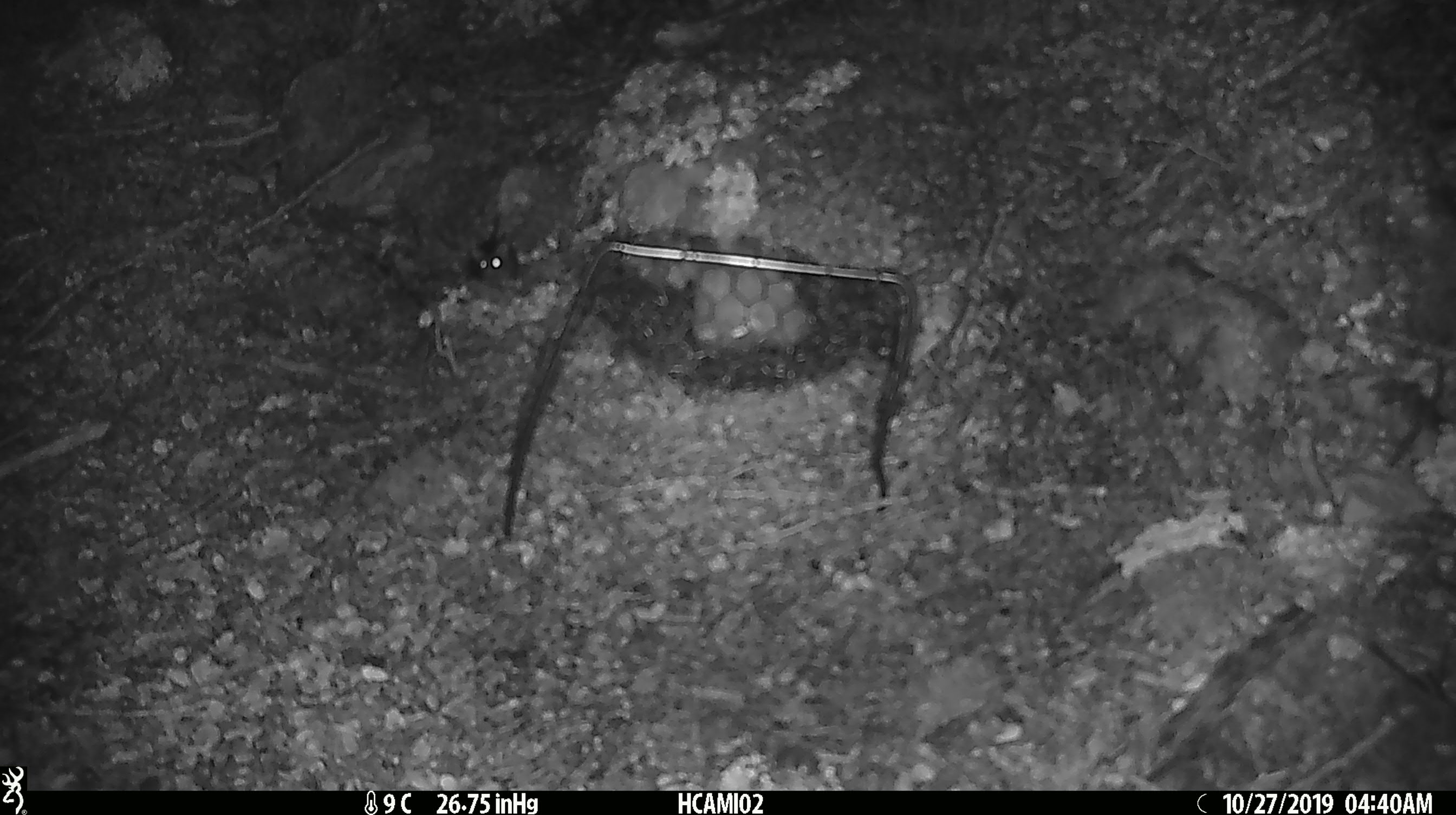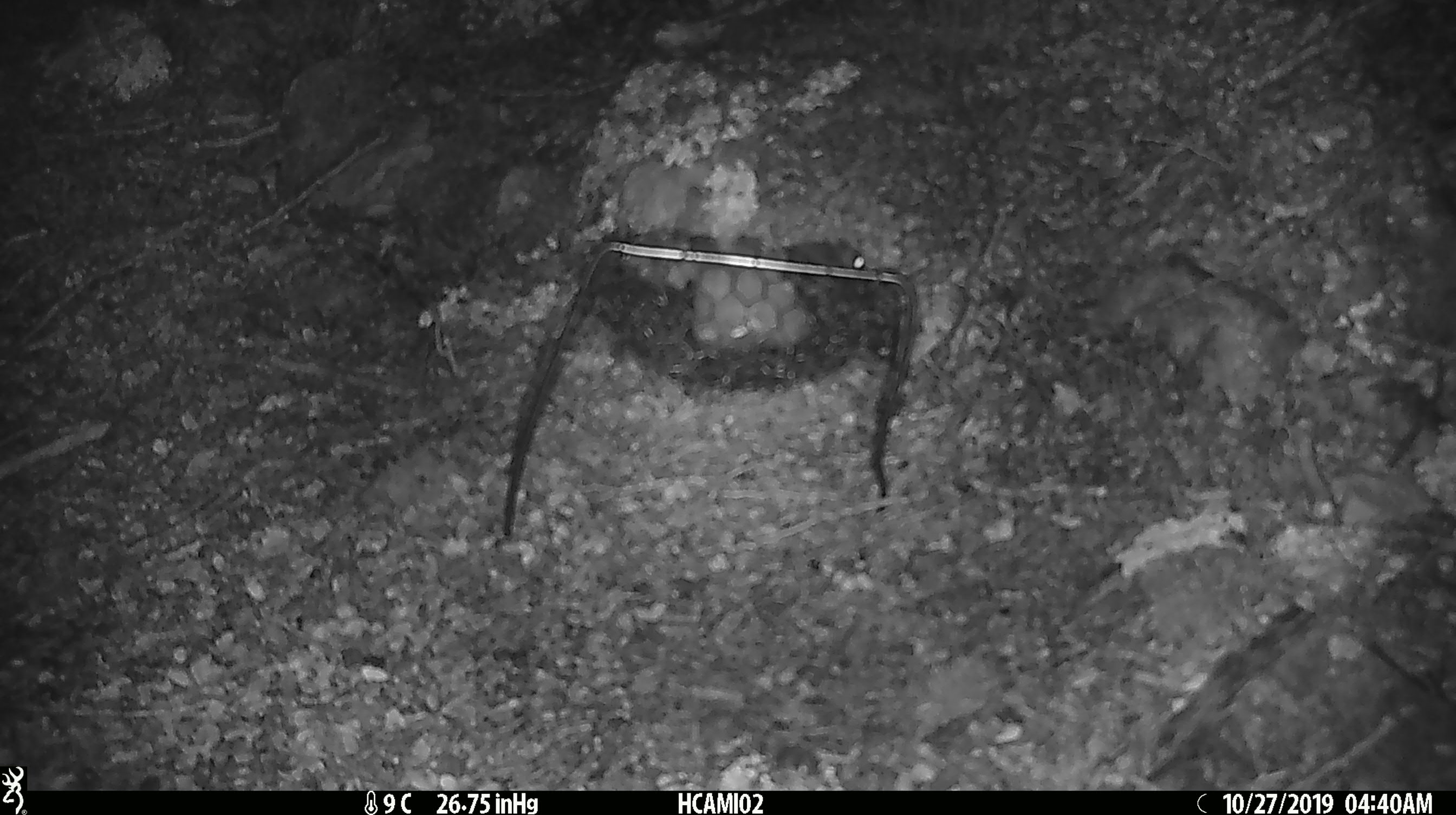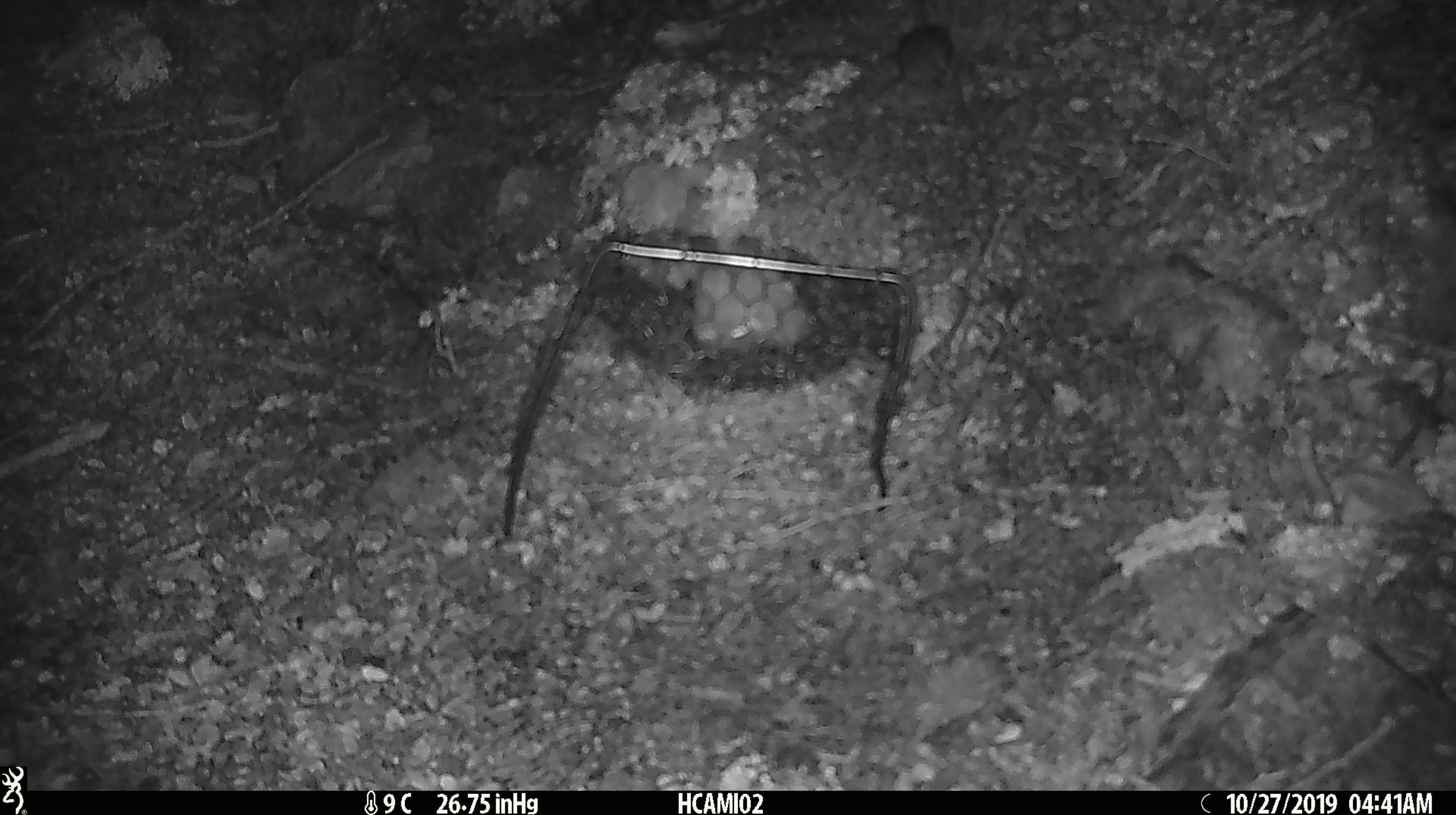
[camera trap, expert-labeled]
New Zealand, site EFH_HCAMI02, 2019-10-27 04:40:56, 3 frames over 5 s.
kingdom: Animalia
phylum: Chordata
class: Mammalia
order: Rodentia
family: Muridae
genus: Mus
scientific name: Mus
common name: mouse